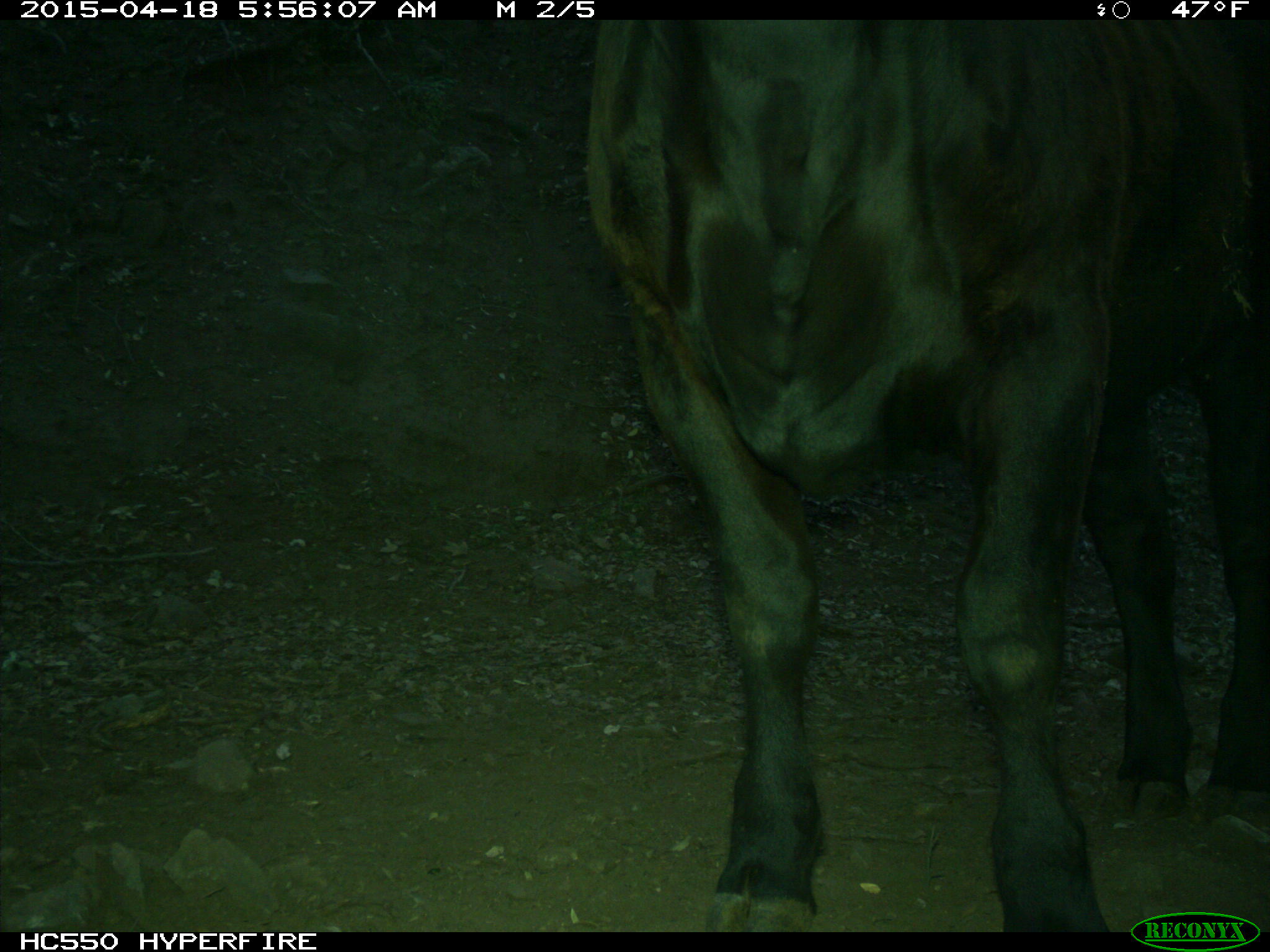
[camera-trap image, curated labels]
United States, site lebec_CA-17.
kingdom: Animalia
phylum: Chordata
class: Mammalia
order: Artiodactyla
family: Bovidae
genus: Bos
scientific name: Bos taurus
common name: domestic cow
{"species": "Bos taurus (domestic cow)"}